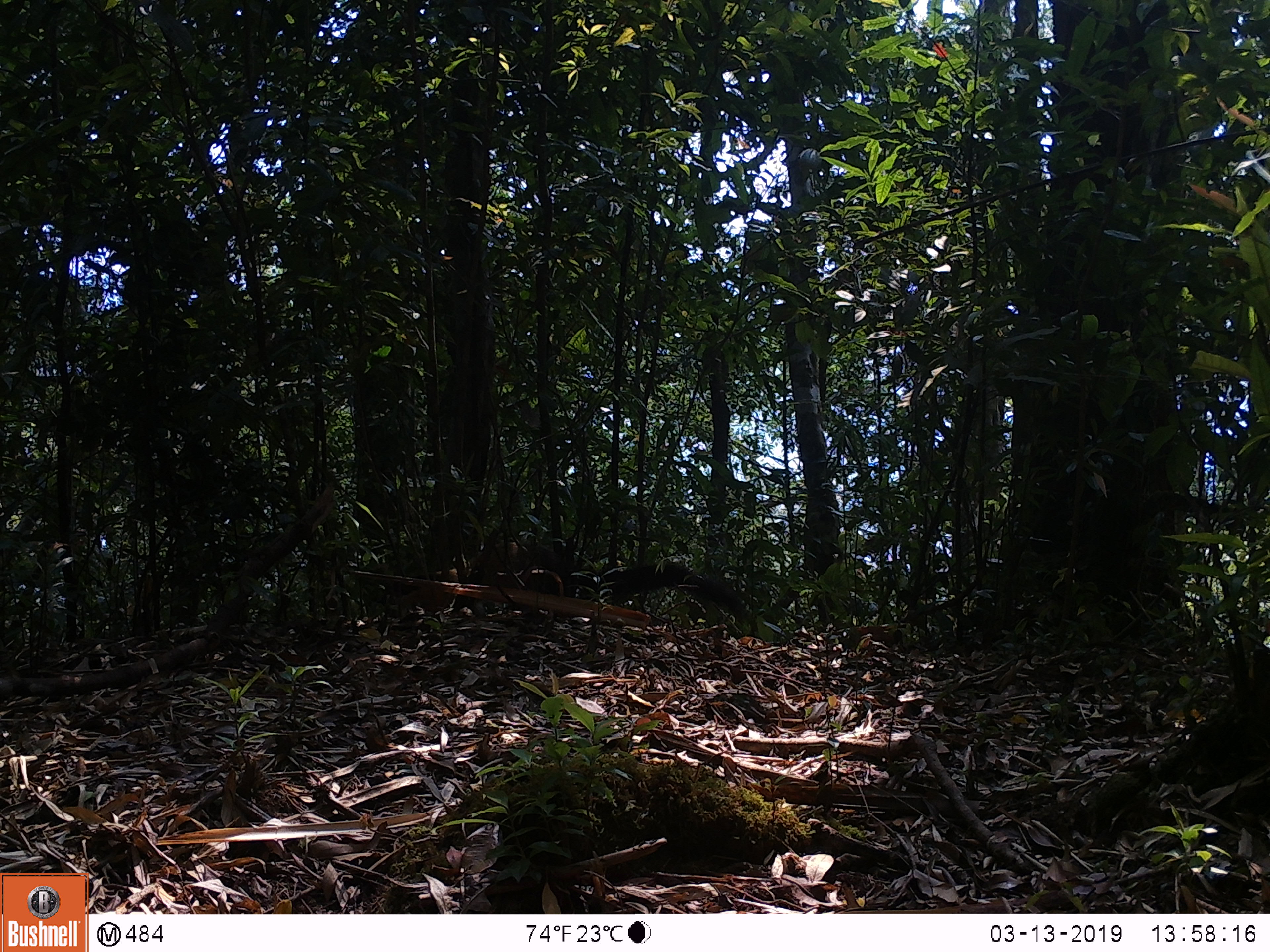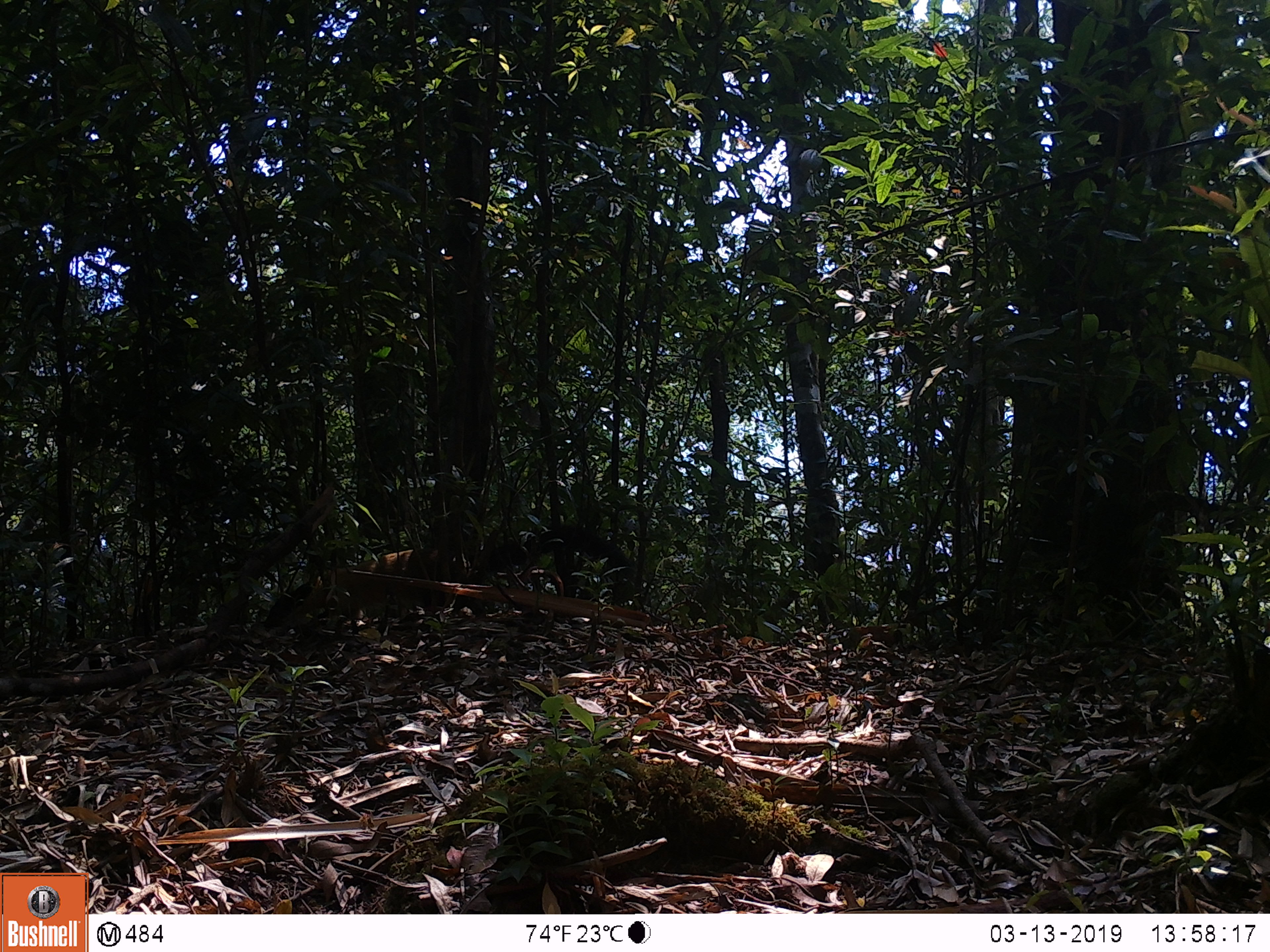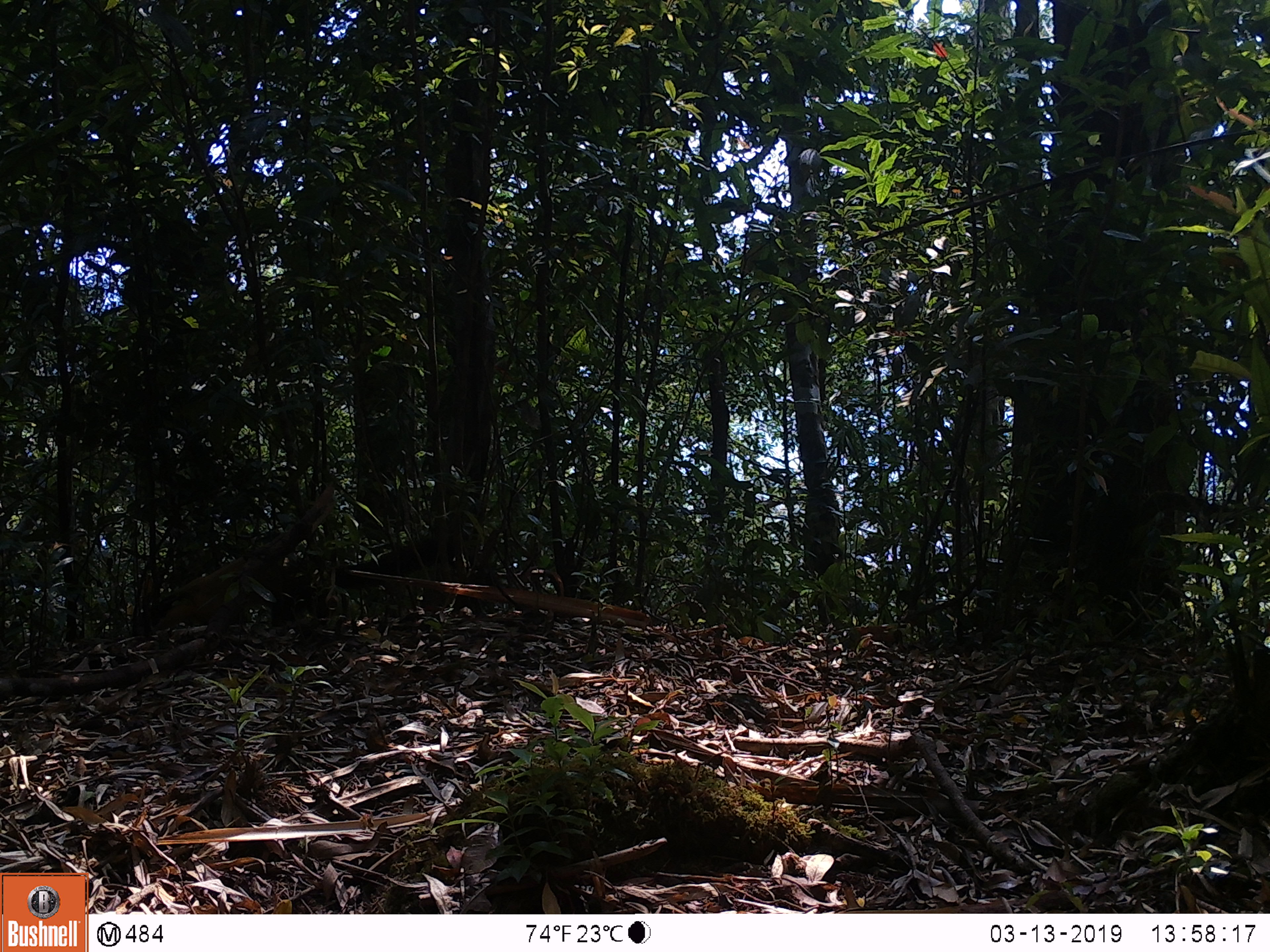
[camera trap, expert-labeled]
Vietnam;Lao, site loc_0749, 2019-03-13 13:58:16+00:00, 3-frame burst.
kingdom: Animalia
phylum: Chordata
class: Mammalia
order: Carnivora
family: Mustelidae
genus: Martes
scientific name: Martes flavigula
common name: yellow-throated marten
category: yellow throated marten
Yellow throated marten (yellow-throated marten) (Martes flavigula). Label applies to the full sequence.